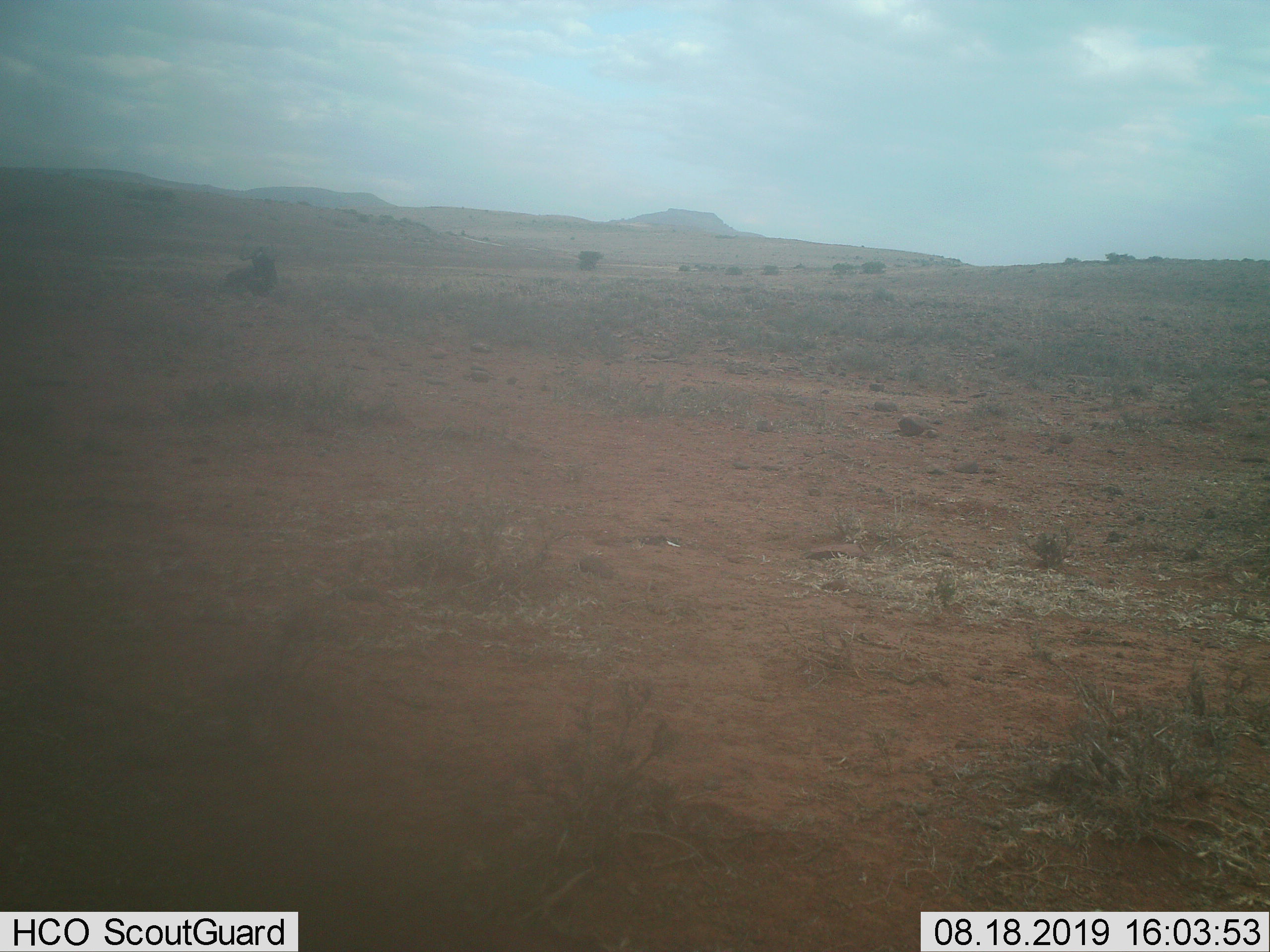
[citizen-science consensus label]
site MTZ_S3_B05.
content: unidentified animal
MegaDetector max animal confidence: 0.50